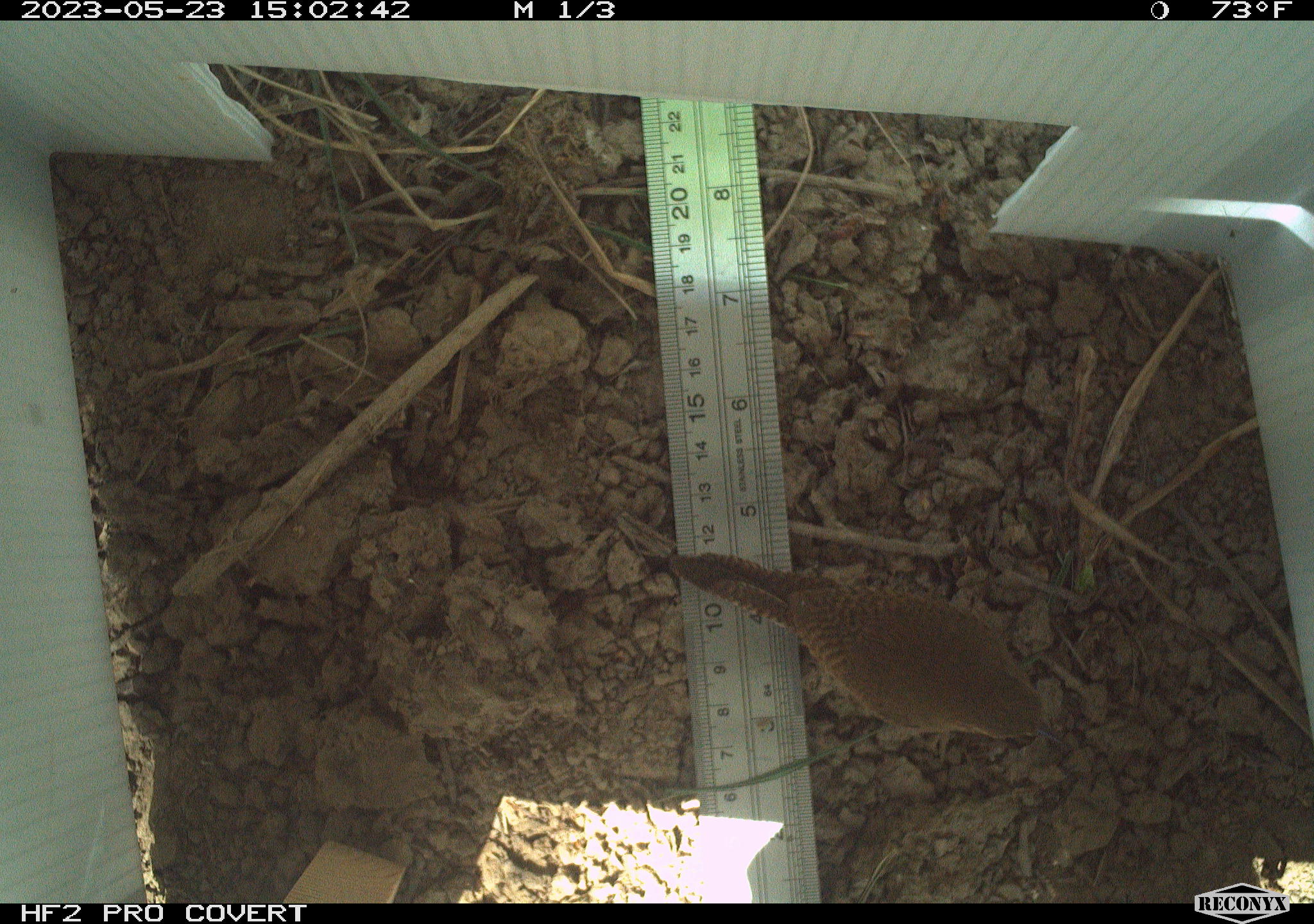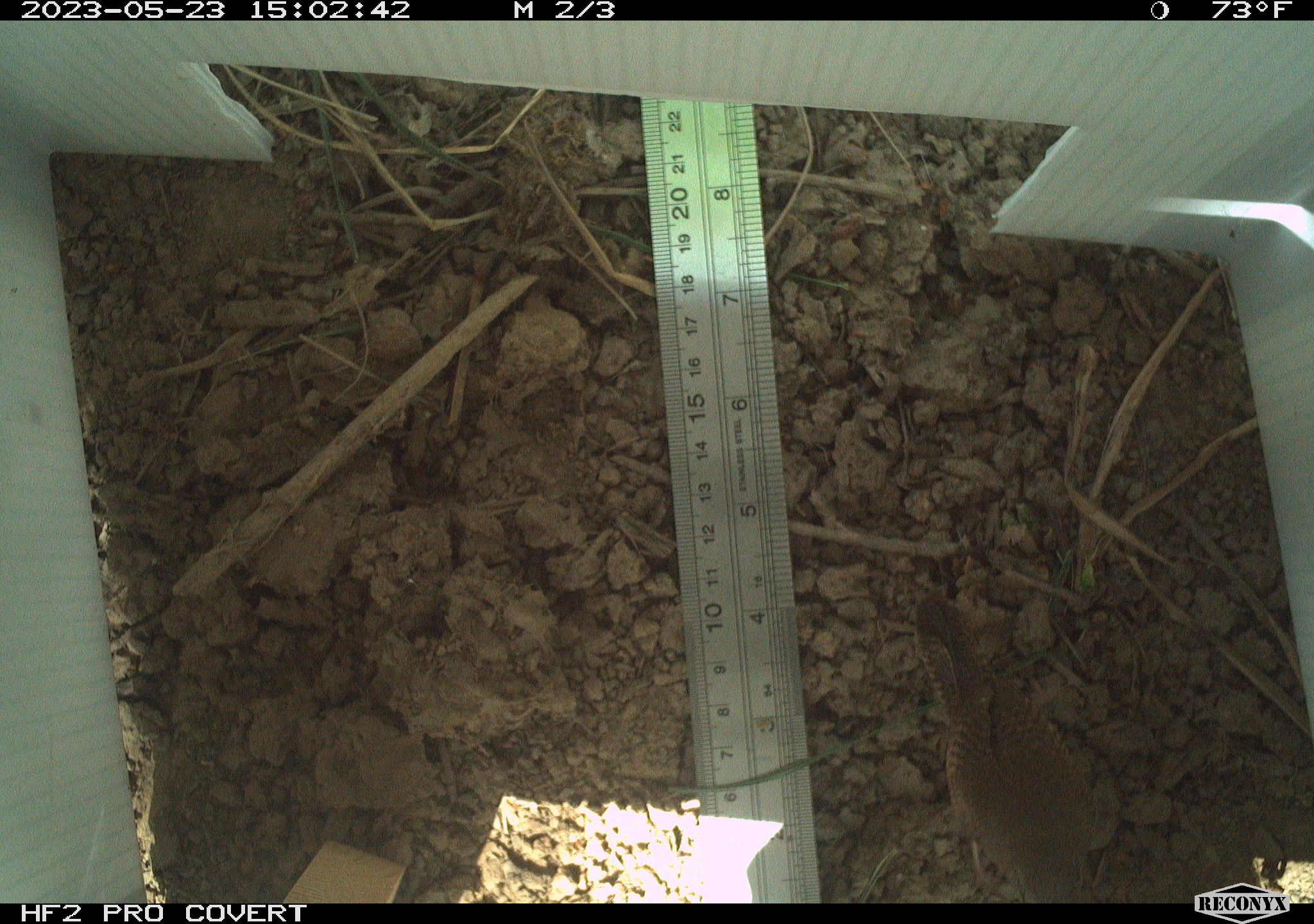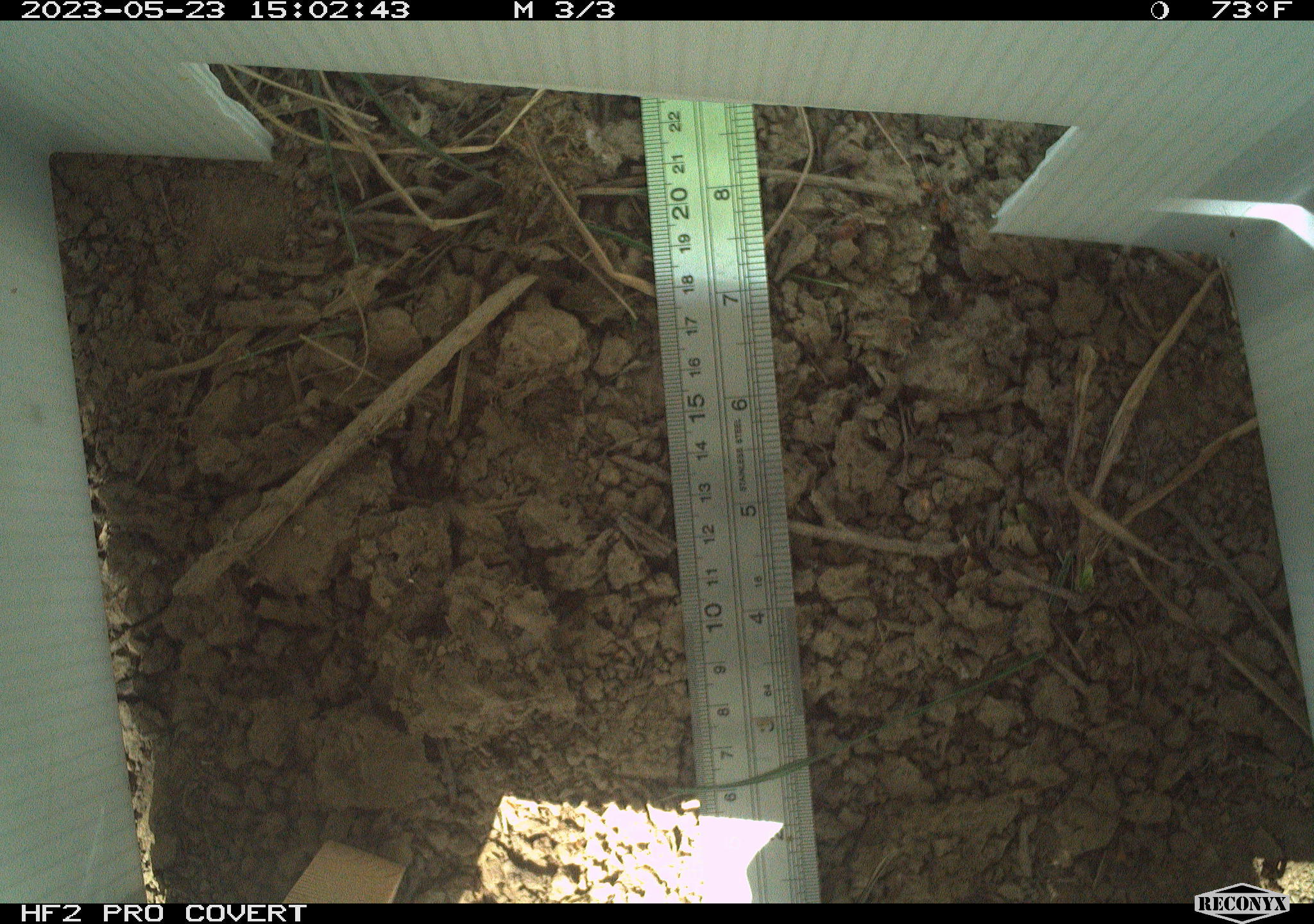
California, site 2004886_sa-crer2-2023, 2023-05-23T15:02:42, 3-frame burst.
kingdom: Animalia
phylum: Chordata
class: Aves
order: Passeriformes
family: Troglodytidae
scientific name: Troglodytidae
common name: wren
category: troglodytidae family